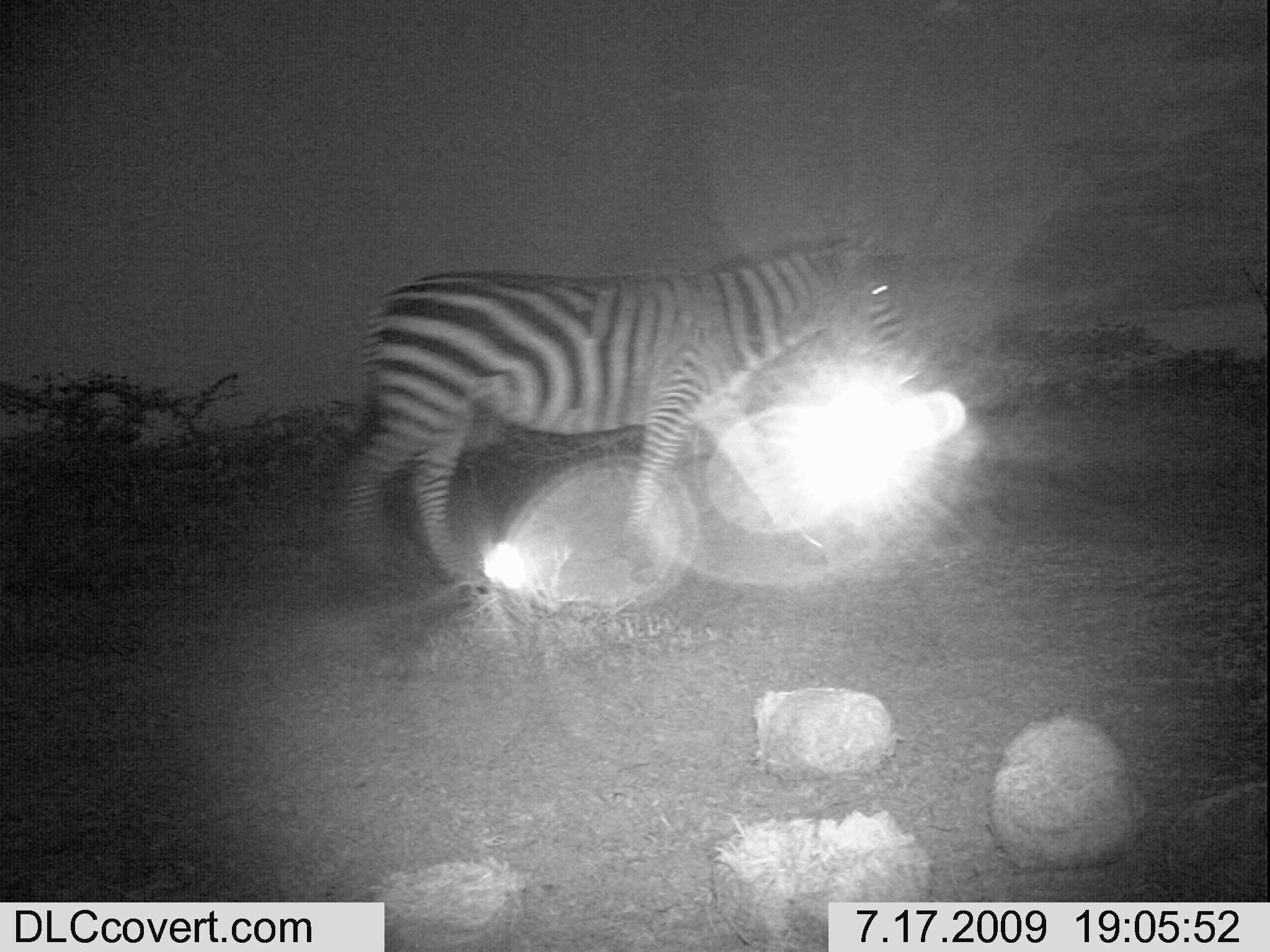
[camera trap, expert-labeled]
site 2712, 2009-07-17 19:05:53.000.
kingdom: Animalia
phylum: Chordata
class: Mammalia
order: Perissodactyla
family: Equidae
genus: Equus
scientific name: Equus quagga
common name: plains zebra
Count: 1.